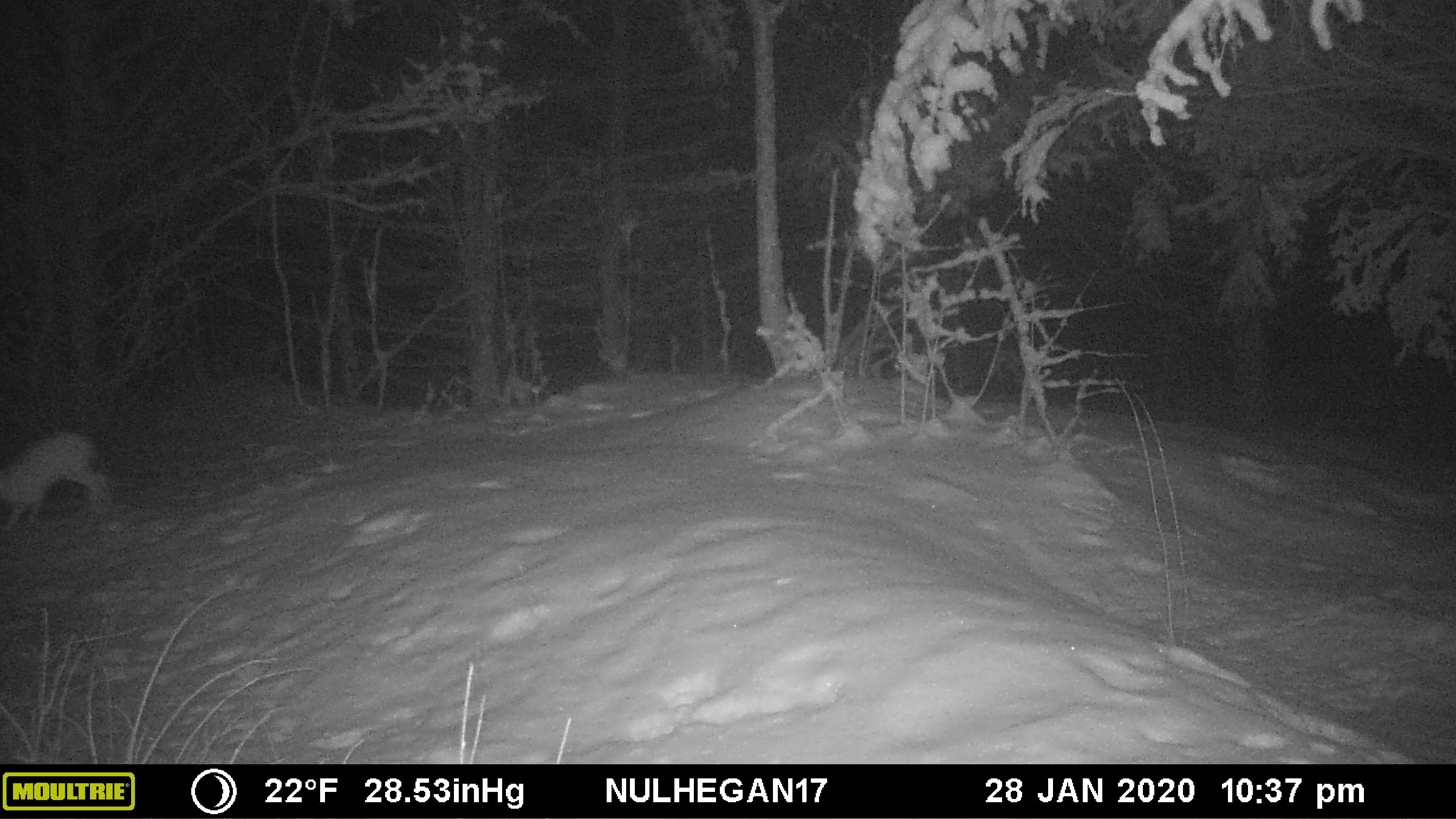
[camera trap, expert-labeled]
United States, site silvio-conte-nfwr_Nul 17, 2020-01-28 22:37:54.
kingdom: Animalia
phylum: Chordata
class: Mammalia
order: Lagomorpha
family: Leporidae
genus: Lepus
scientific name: Lepus americanus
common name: snowshoe hare